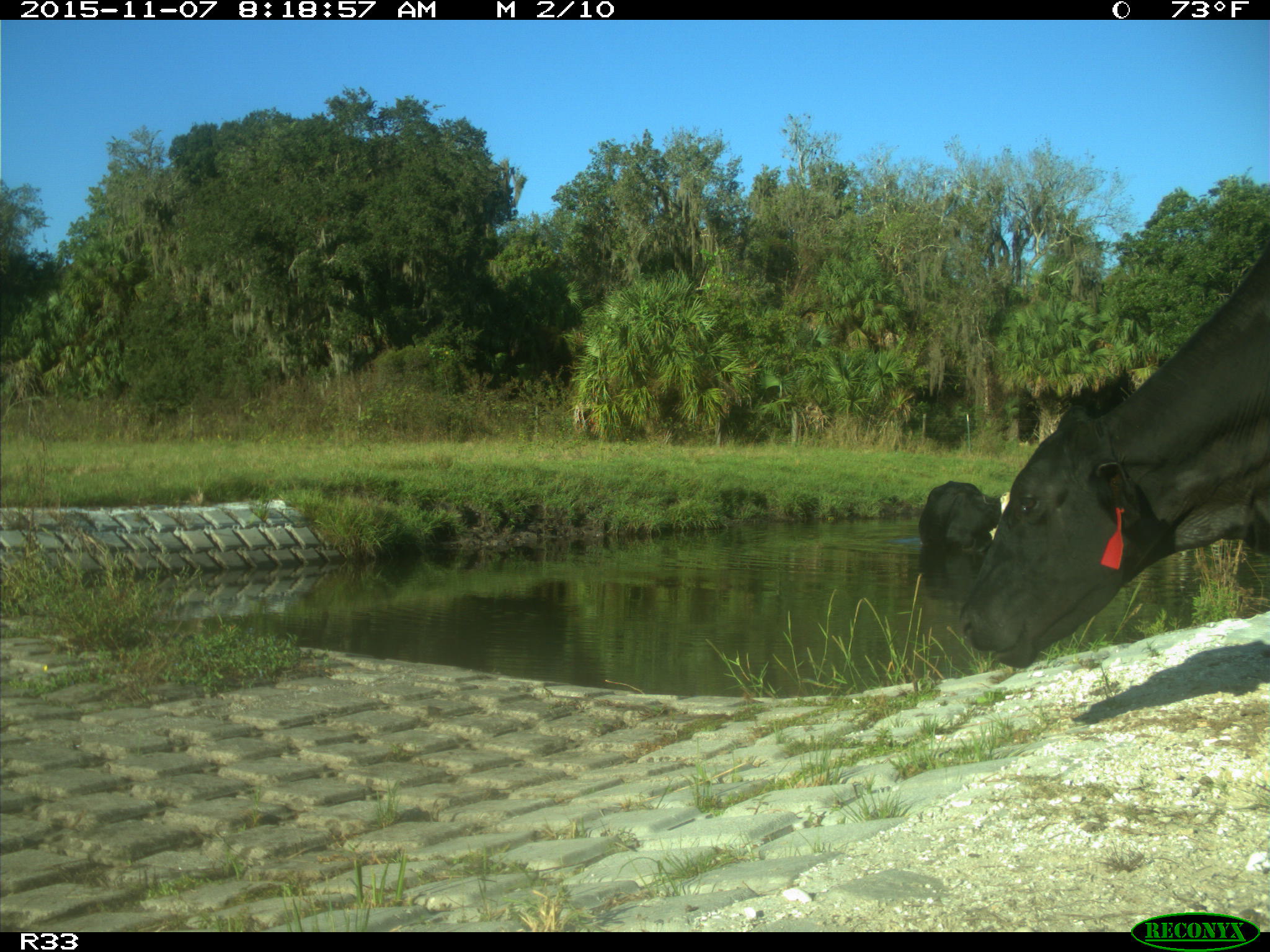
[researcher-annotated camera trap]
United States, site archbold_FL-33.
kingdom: Animalia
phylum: Chordata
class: Mammalia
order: Artiodactyla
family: Bovidae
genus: Bos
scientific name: Bos taurus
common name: domestic cow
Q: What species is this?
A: Bos taurus (domestic cow).